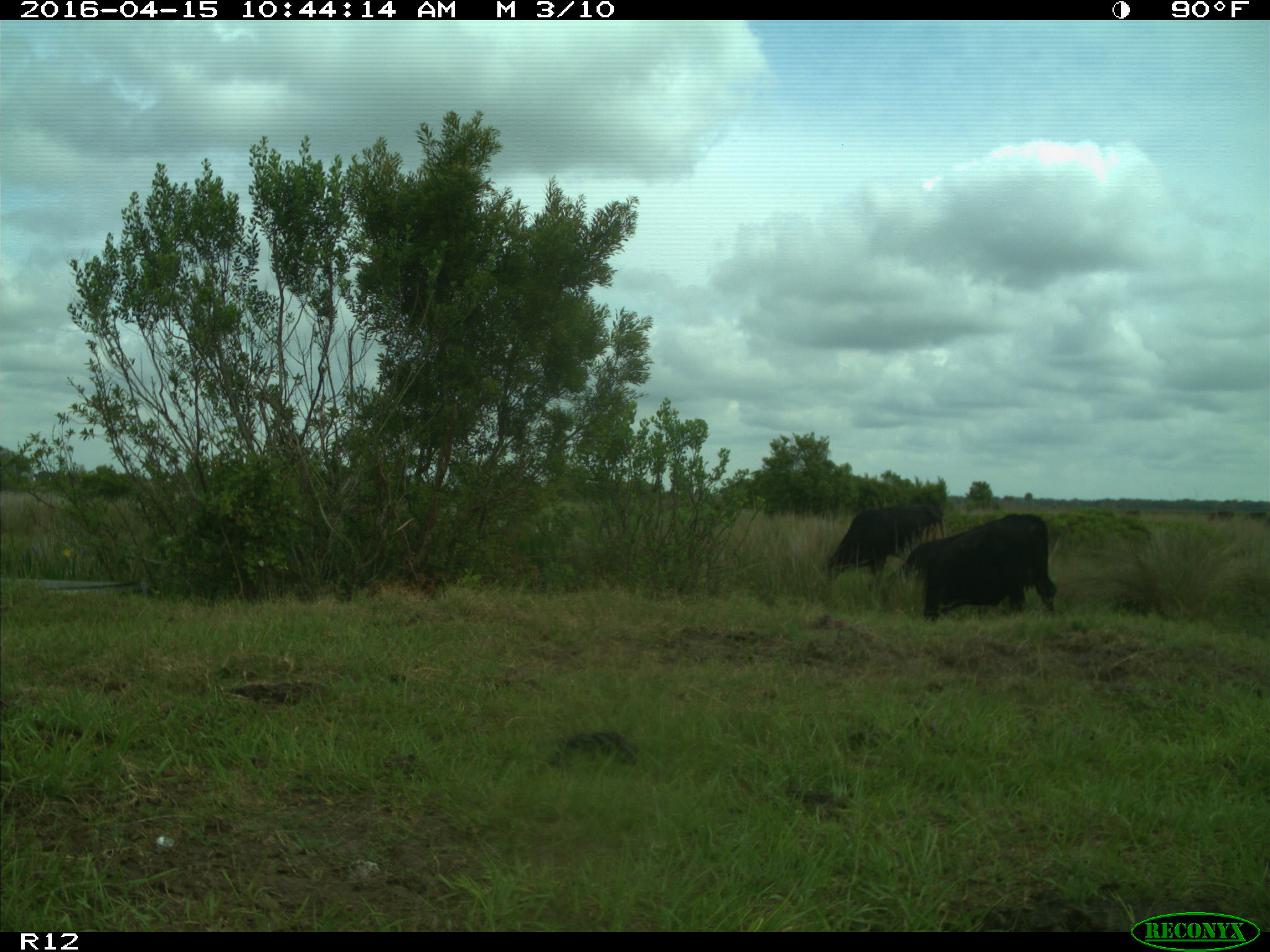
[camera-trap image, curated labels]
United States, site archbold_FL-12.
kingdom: Animalia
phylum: Chordata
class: Mammalia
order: Artiodactyla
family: Bovidae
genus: Bos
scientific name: Bos taurus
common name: domestic cow